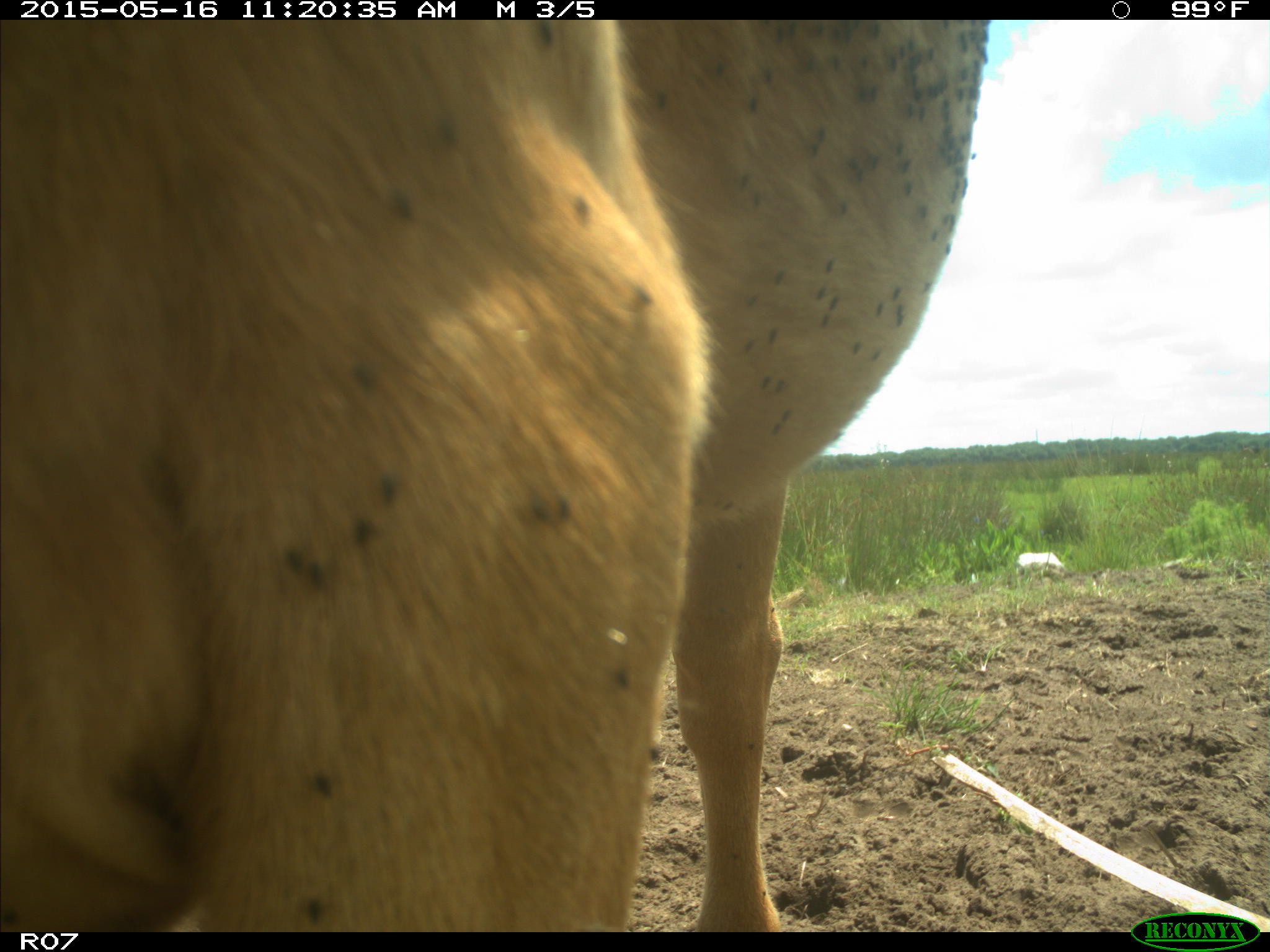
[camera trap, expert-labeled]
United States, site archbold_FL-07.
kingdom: Animalia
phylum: Chordata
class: Mammalia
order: Artiodactyla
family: Bovidae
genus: Bos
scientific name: Bos taurus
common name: domestic cow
Bos taurus (domestic cow).